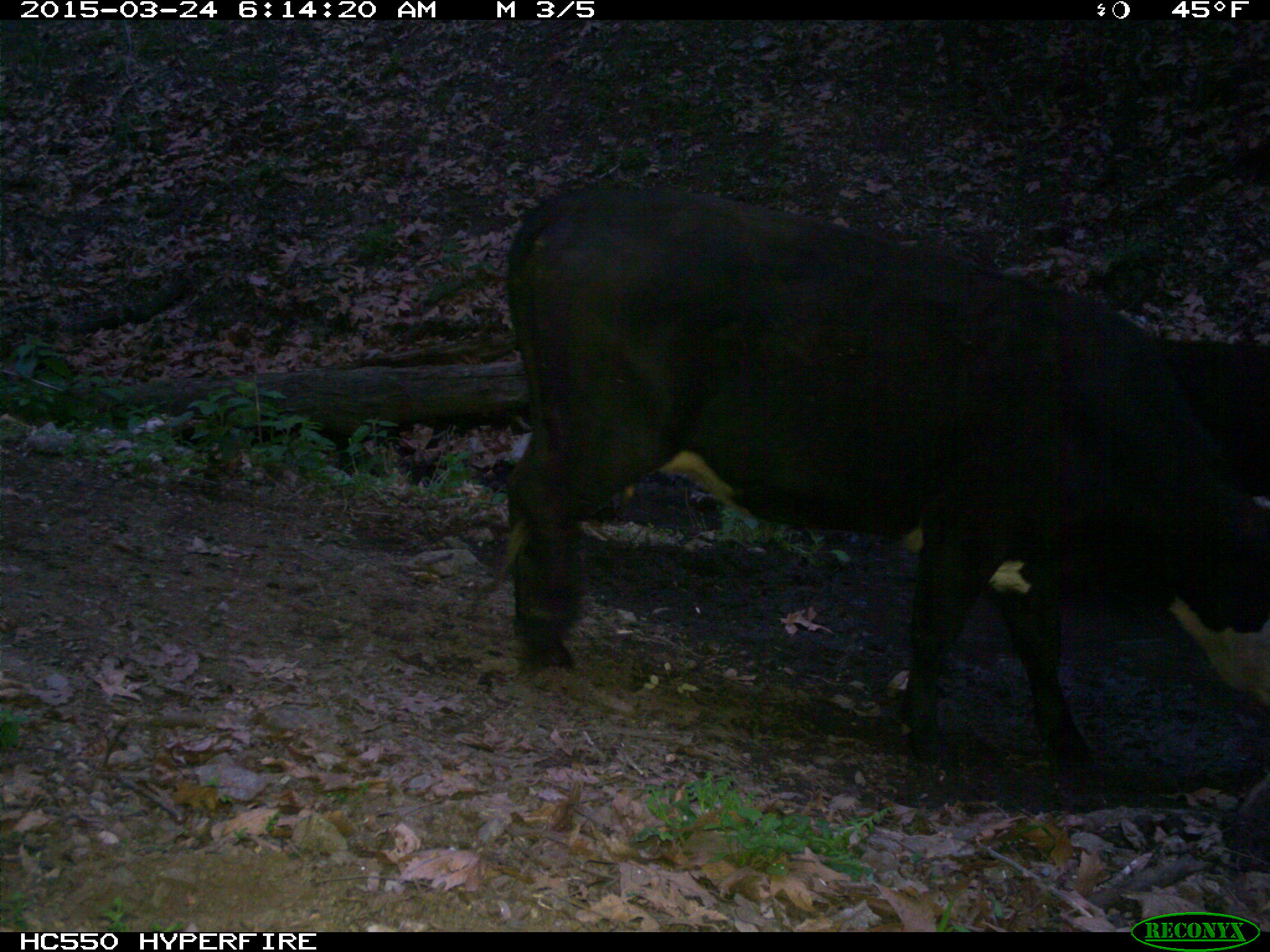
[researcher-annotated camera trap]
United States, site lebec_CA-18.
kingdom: Animalia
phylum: Chordata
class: Mammalia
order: Artiodactyla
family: Bovidae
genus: Bos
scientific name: Bos taurus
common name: domestic cow